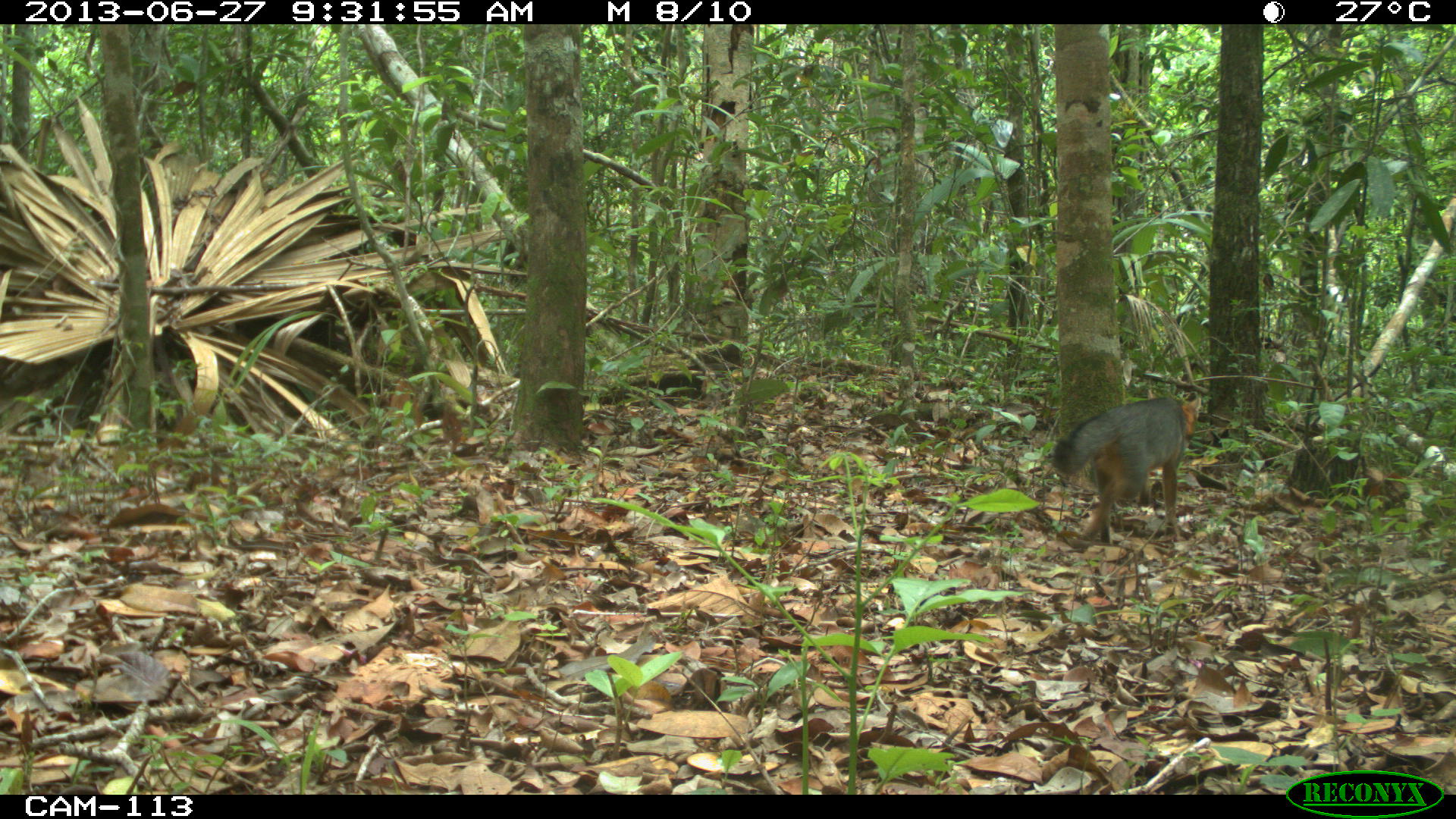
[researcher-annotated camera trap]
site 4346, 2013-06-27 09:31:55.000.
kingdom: Animalia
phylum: Chordata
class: Mammalia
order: Carnivora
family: Canidae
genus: Urocyon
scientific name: Urocyon cinereoargenteus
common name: gray fox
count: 1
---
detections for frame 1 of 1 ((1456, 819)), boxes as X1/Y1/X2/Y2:
urocyon cinereoargenteus: 1050/391/1202/551